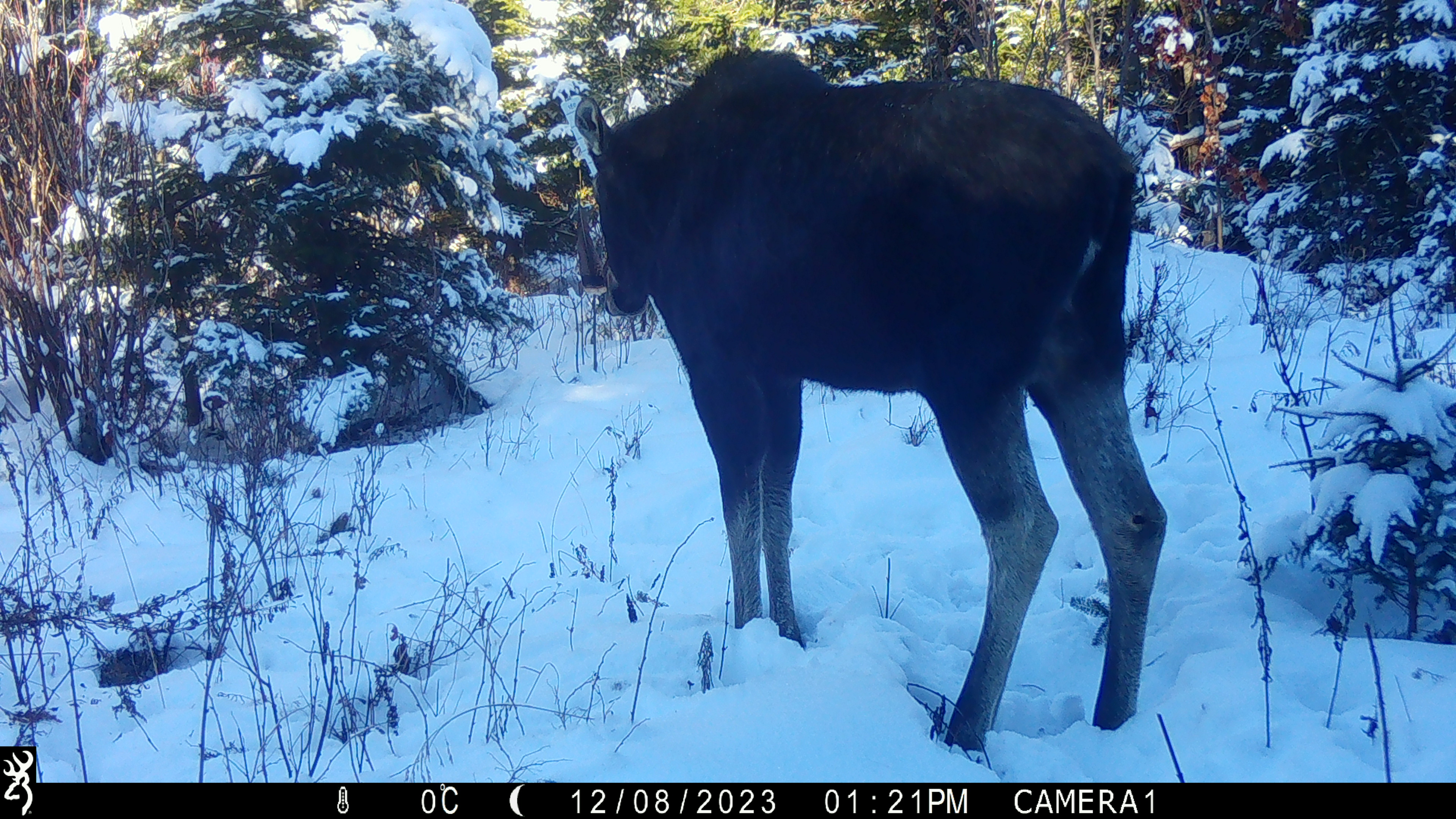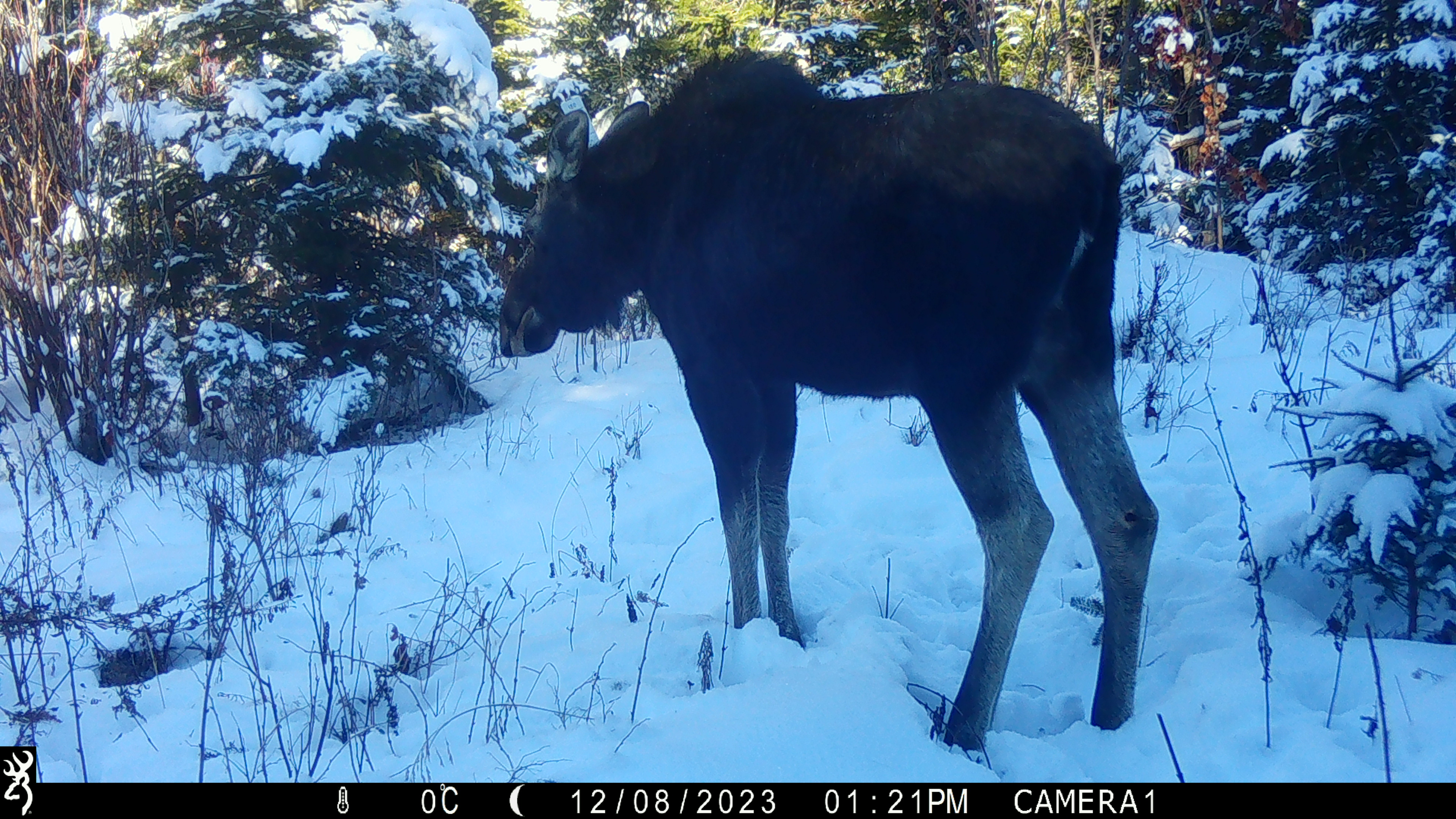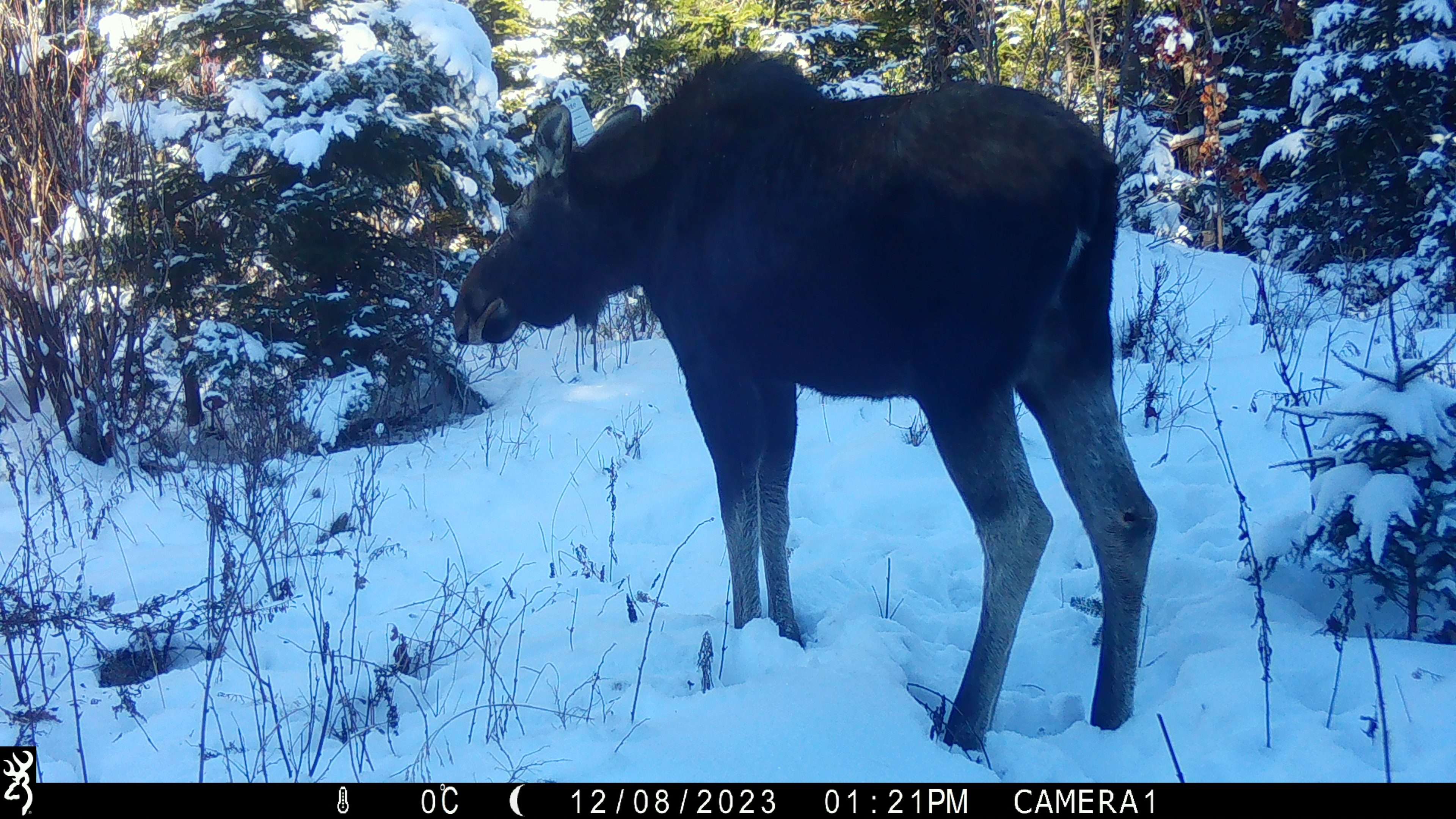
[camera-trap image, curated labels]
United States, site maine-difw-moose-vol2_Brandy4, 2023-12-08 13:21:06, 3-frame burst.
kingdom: Animalia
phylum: Chordata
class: Mammalia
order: Artiodactyla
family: Cervidae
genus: Alces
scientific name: Alces alces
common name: moose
Moose (Alces alces).